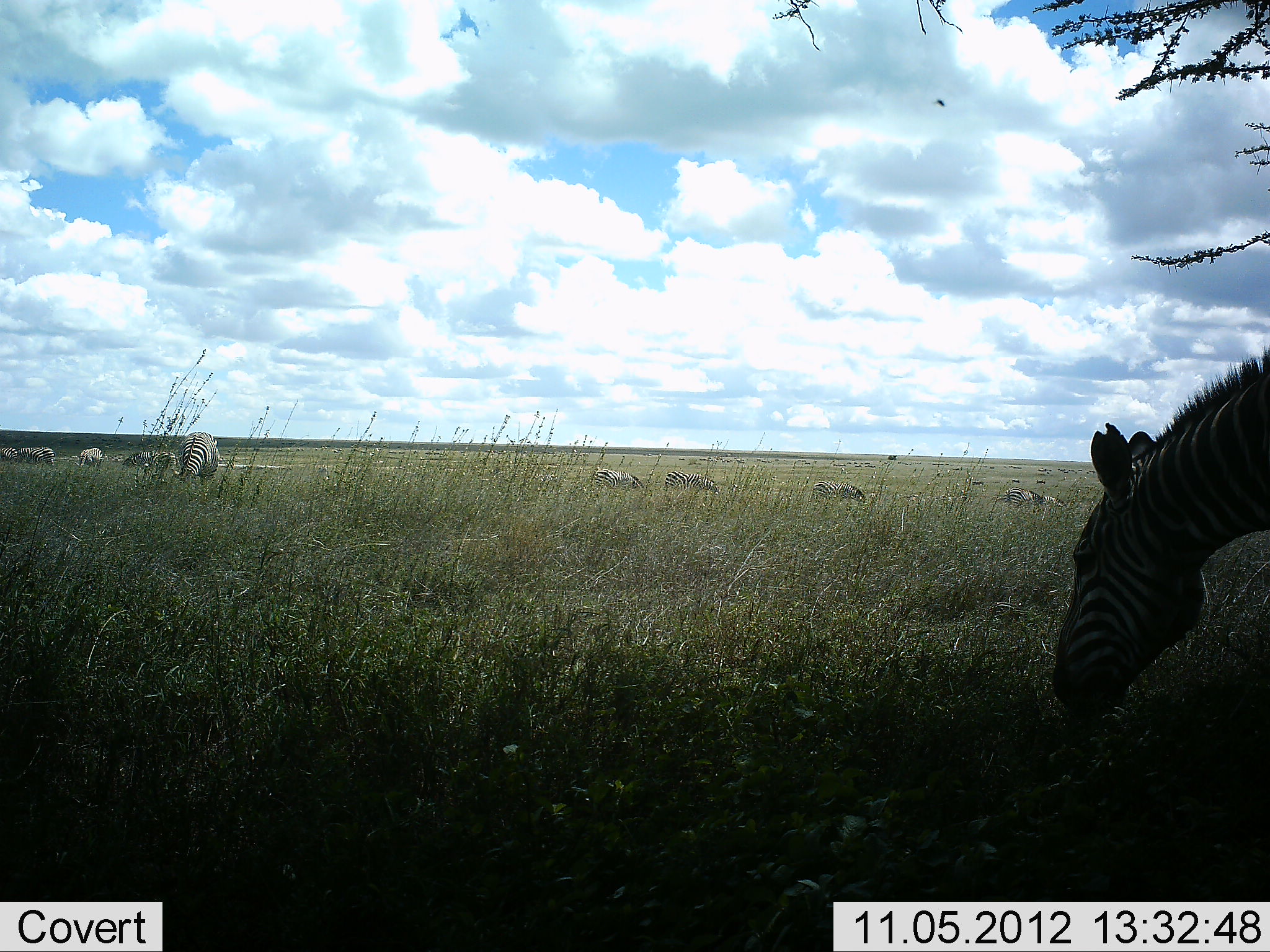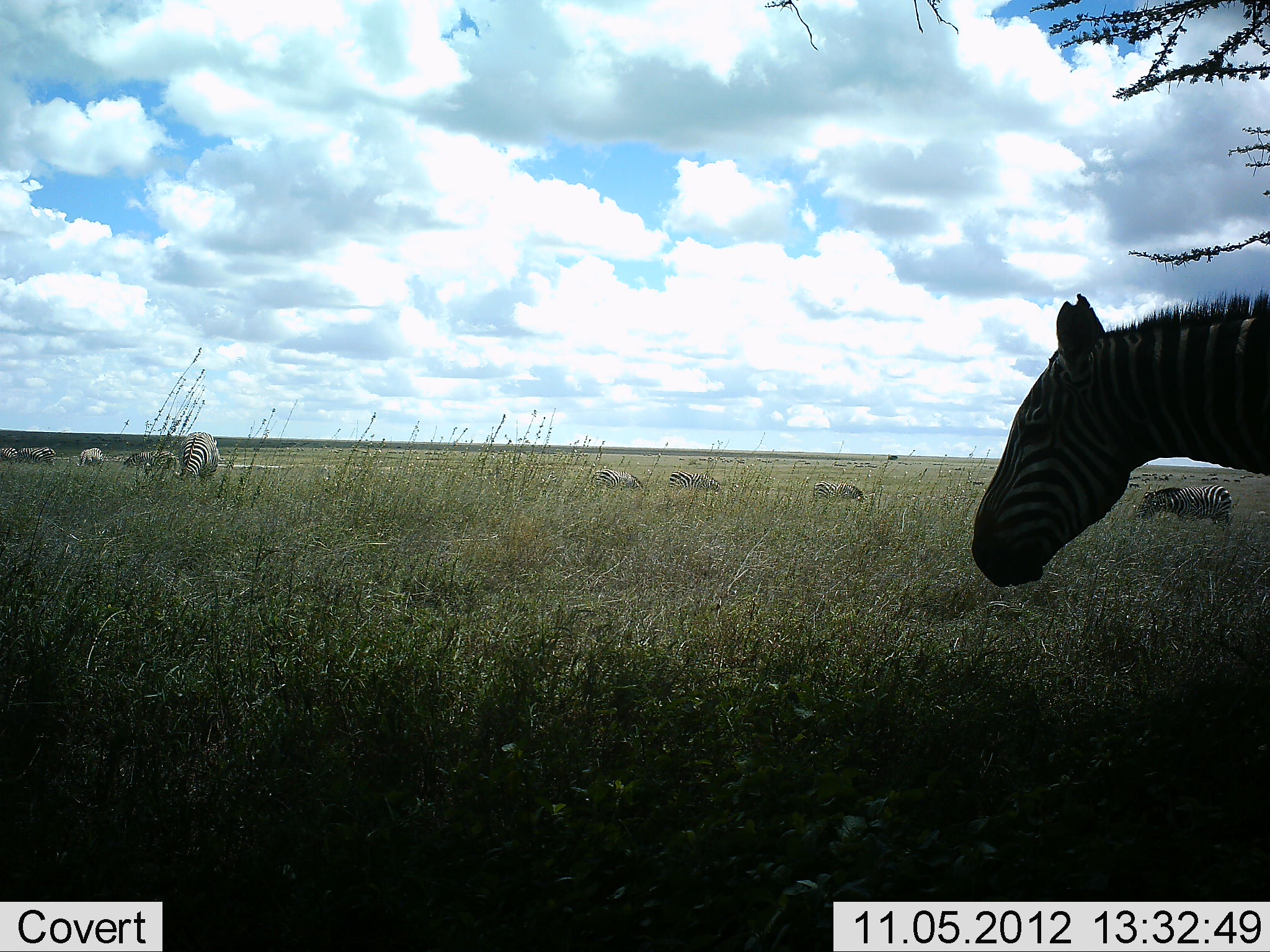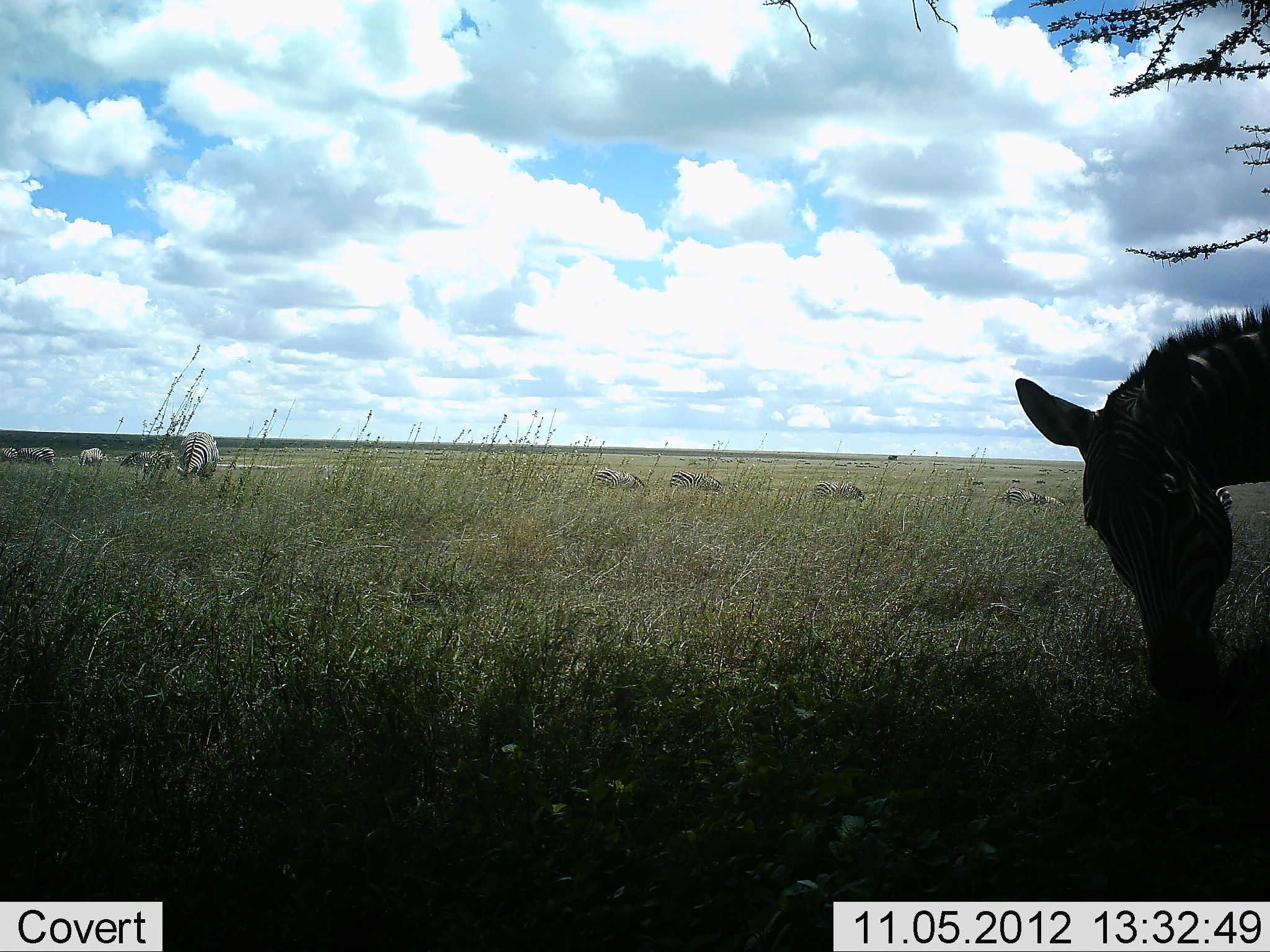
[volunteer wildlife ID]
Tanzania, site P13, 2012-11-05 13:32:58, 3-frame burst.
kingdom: Animalia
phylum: Chordata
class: Mammalia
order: Perissodactyla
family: Equidae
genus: Equus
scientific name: Equus quagga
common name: plains zebra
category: zebra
Zebra (plains zebra) (Equus quagga), count 11-50. Behavior (volunteer vote fractions): standing 60%, resting 0%, moving 30%, interacting 0%. Young present (vote fraction): 0%. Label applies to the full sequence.